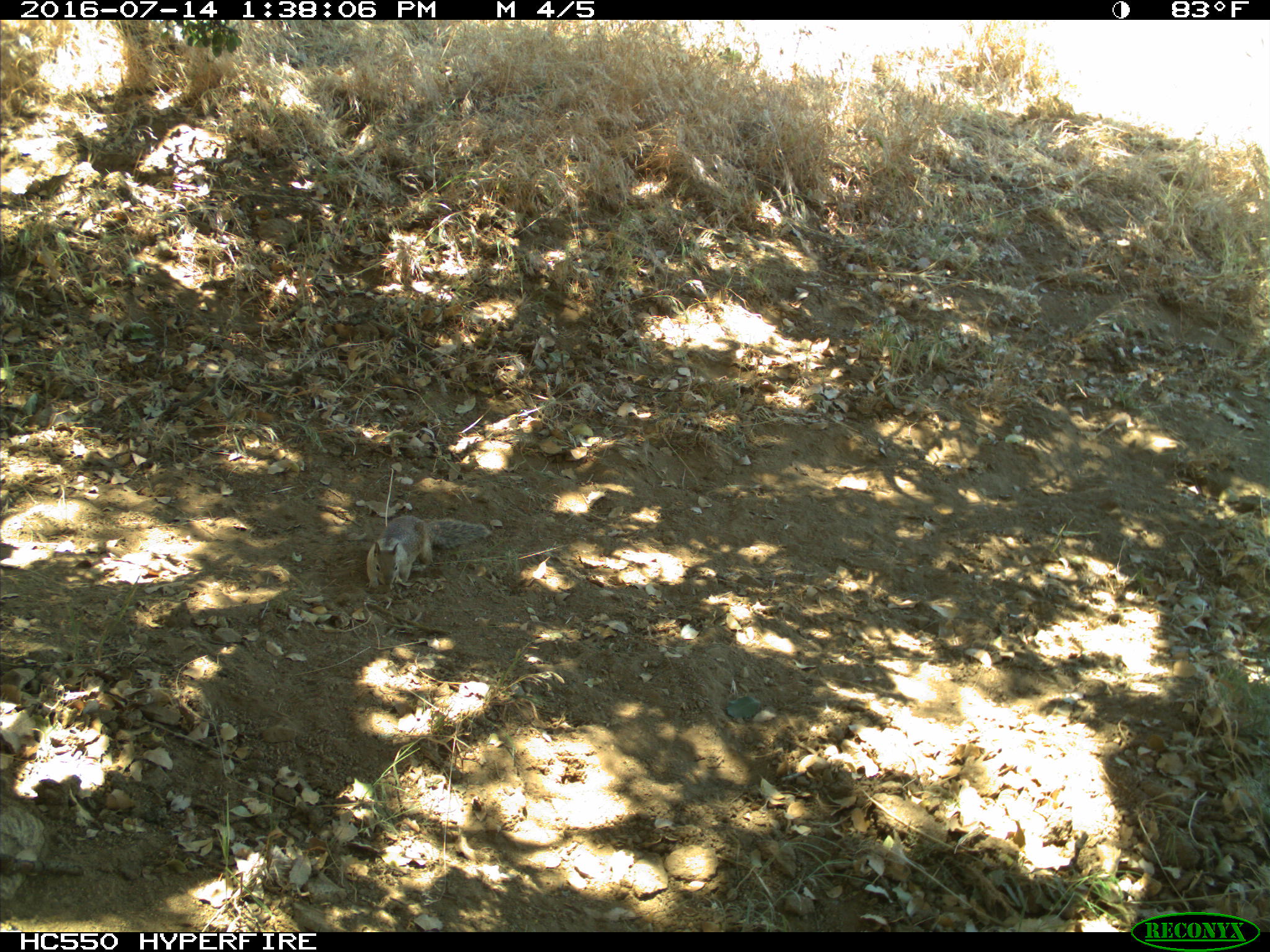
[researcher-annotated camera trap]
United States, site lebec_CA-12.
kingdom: Animalia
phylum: Chordata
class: Mammalia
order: Rodentia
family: Sciuridae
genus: Otospermophilus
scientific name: Otospermophilus beecheyi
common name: california ground squirrel